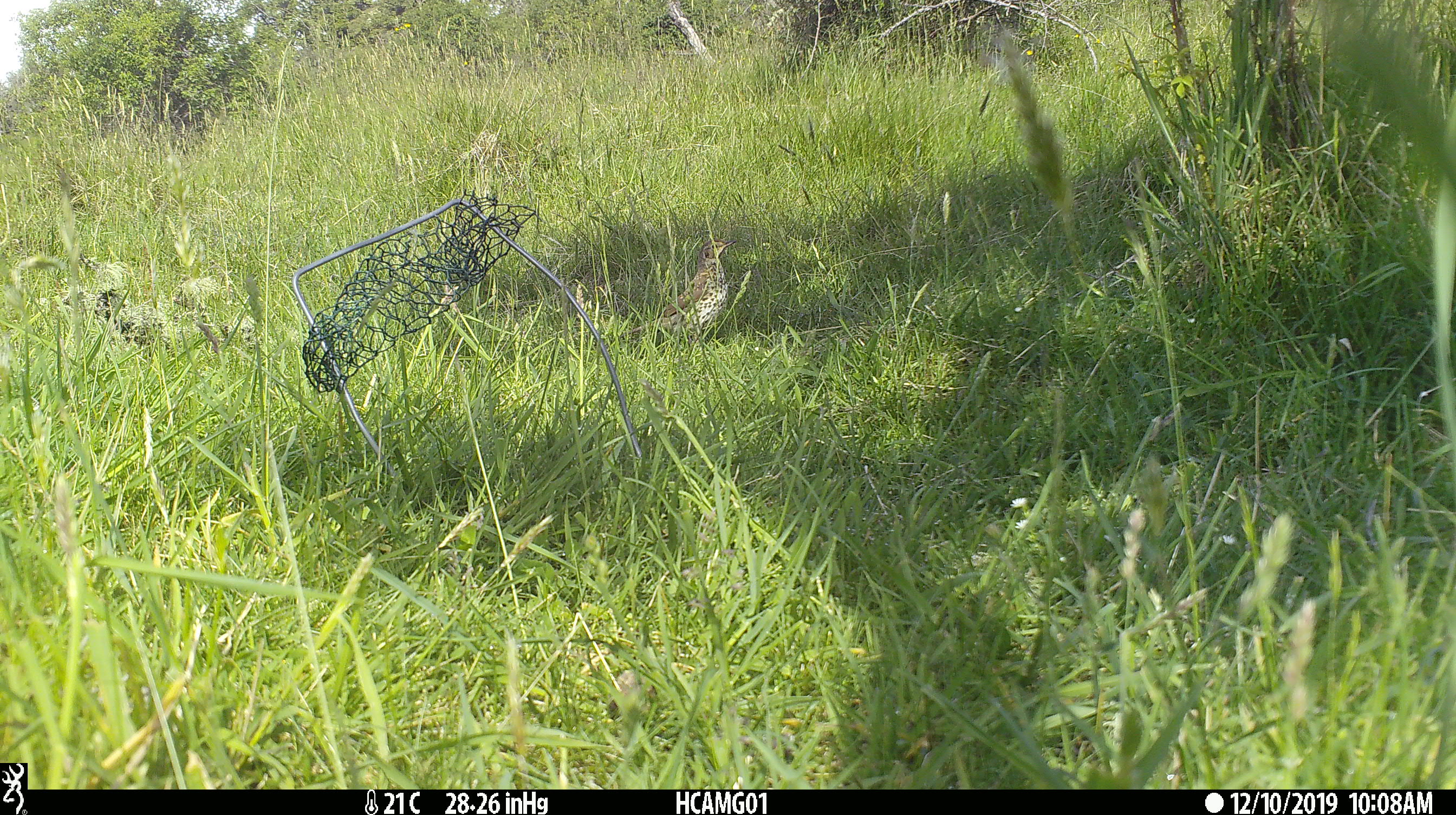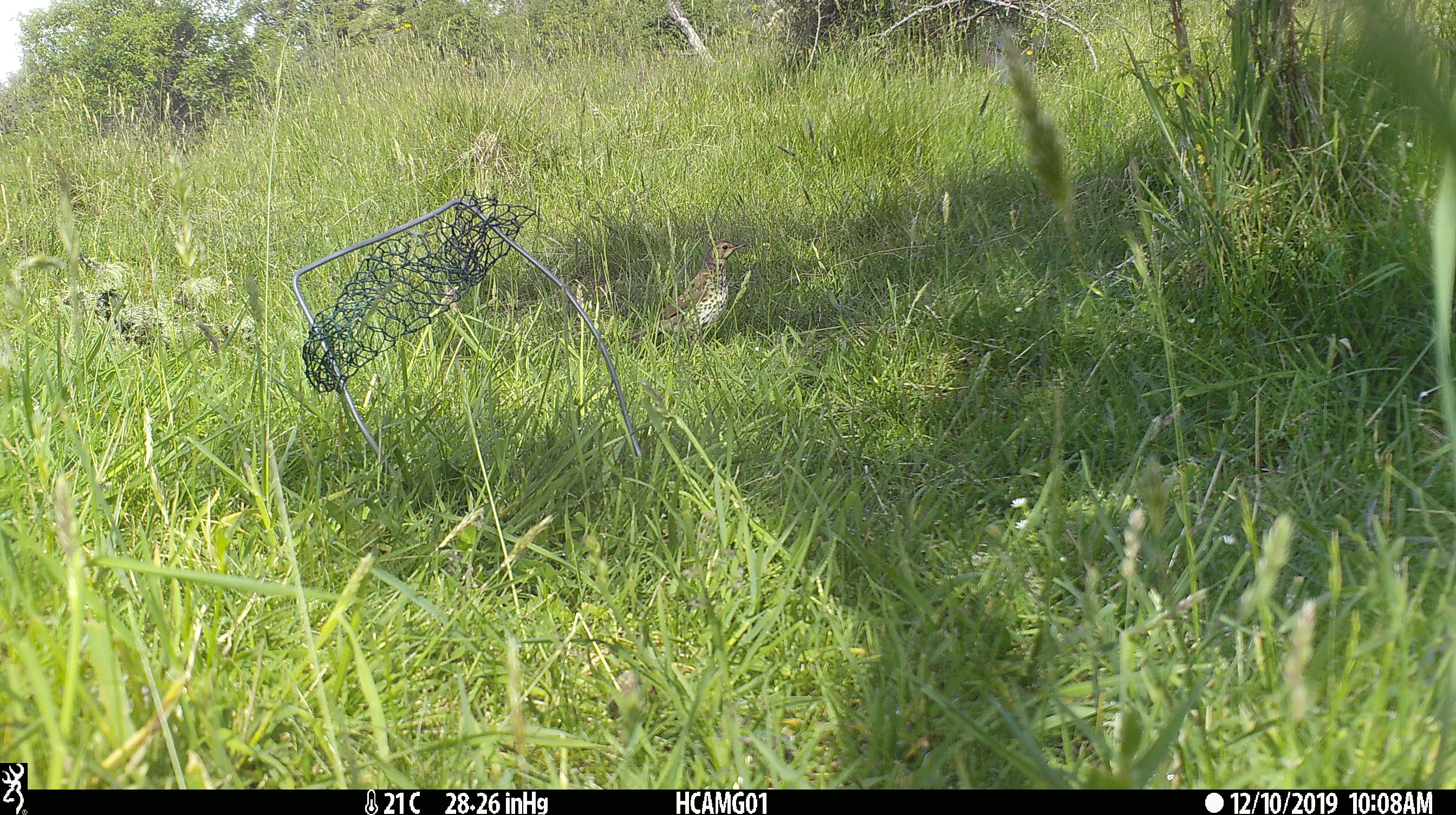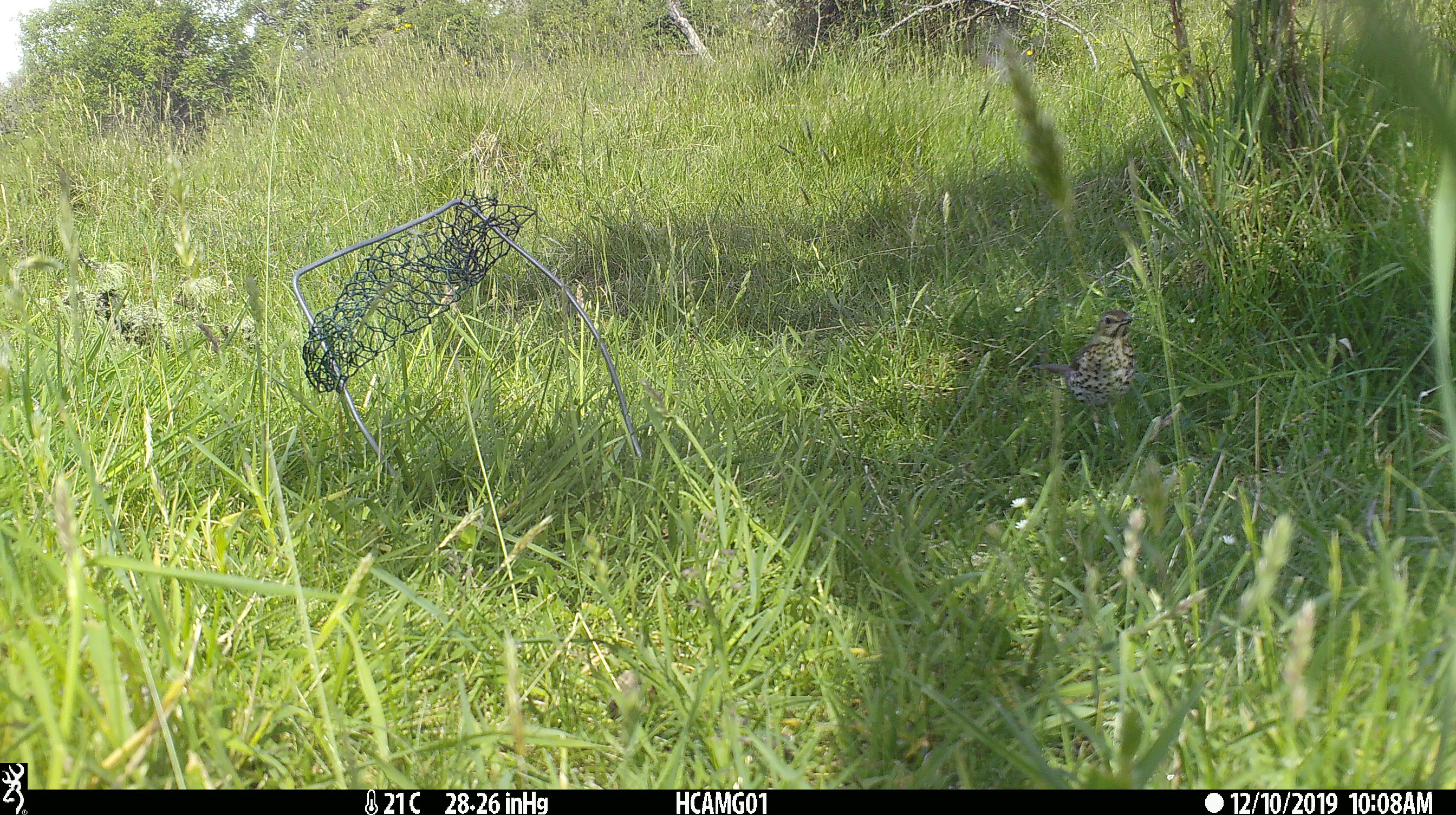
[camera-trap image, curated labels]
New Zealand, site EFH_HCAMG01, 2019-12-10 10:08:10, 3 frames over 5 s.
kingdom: Animalia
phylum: Chordata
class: Aves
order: Passeriformes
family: Turdidae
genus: Turdus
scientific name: Turdus philomelos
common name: song thrush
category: thrush